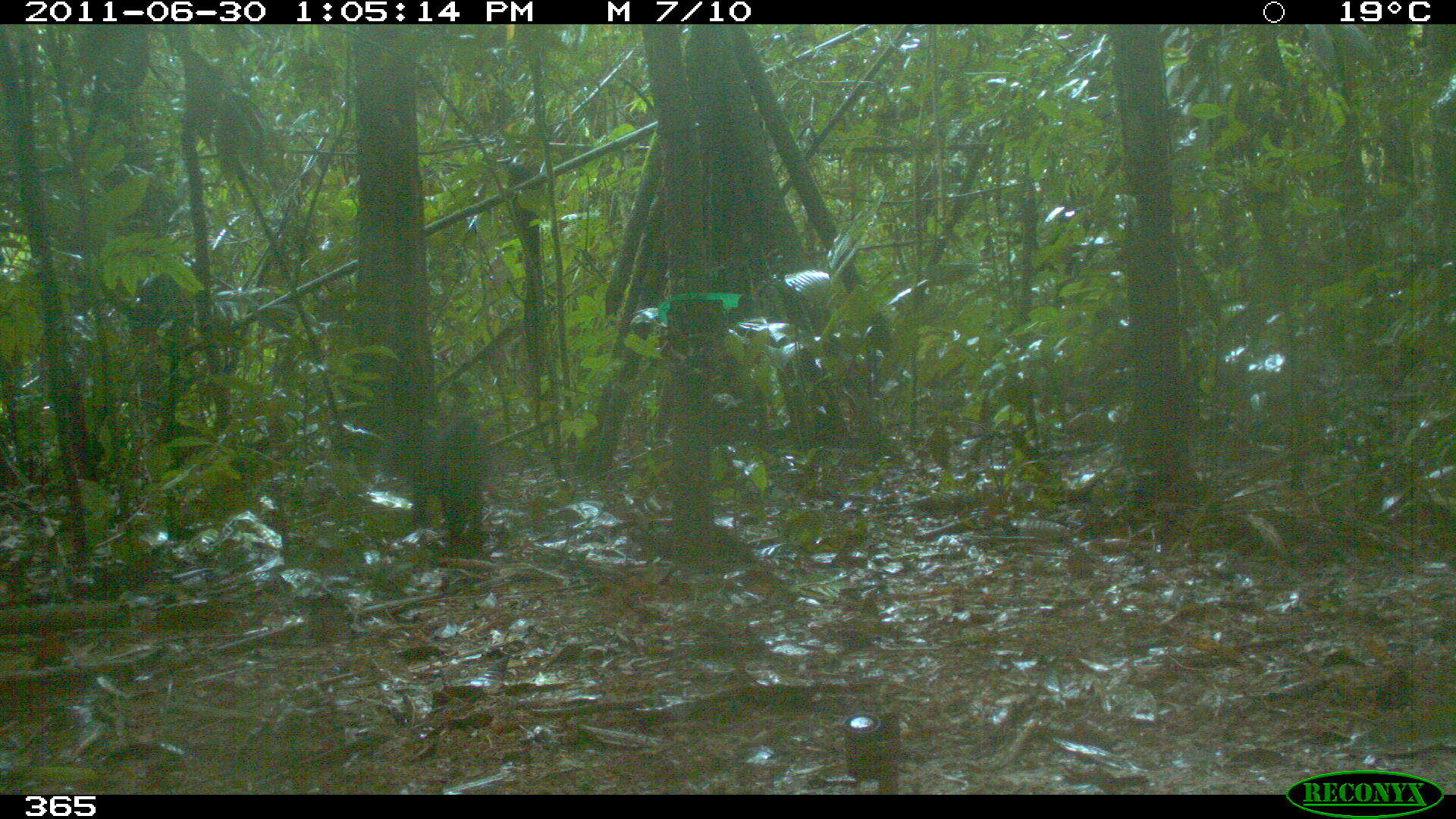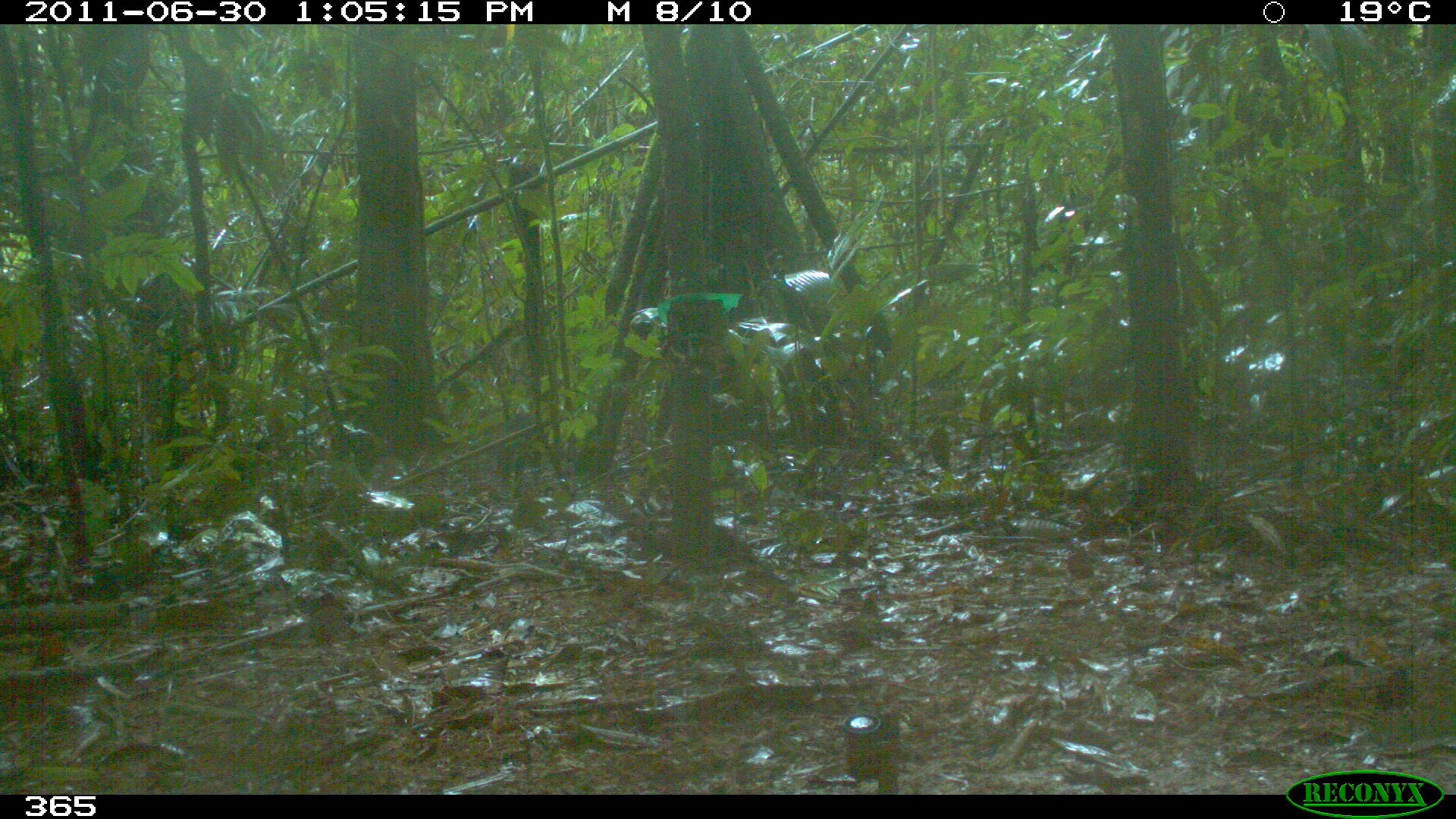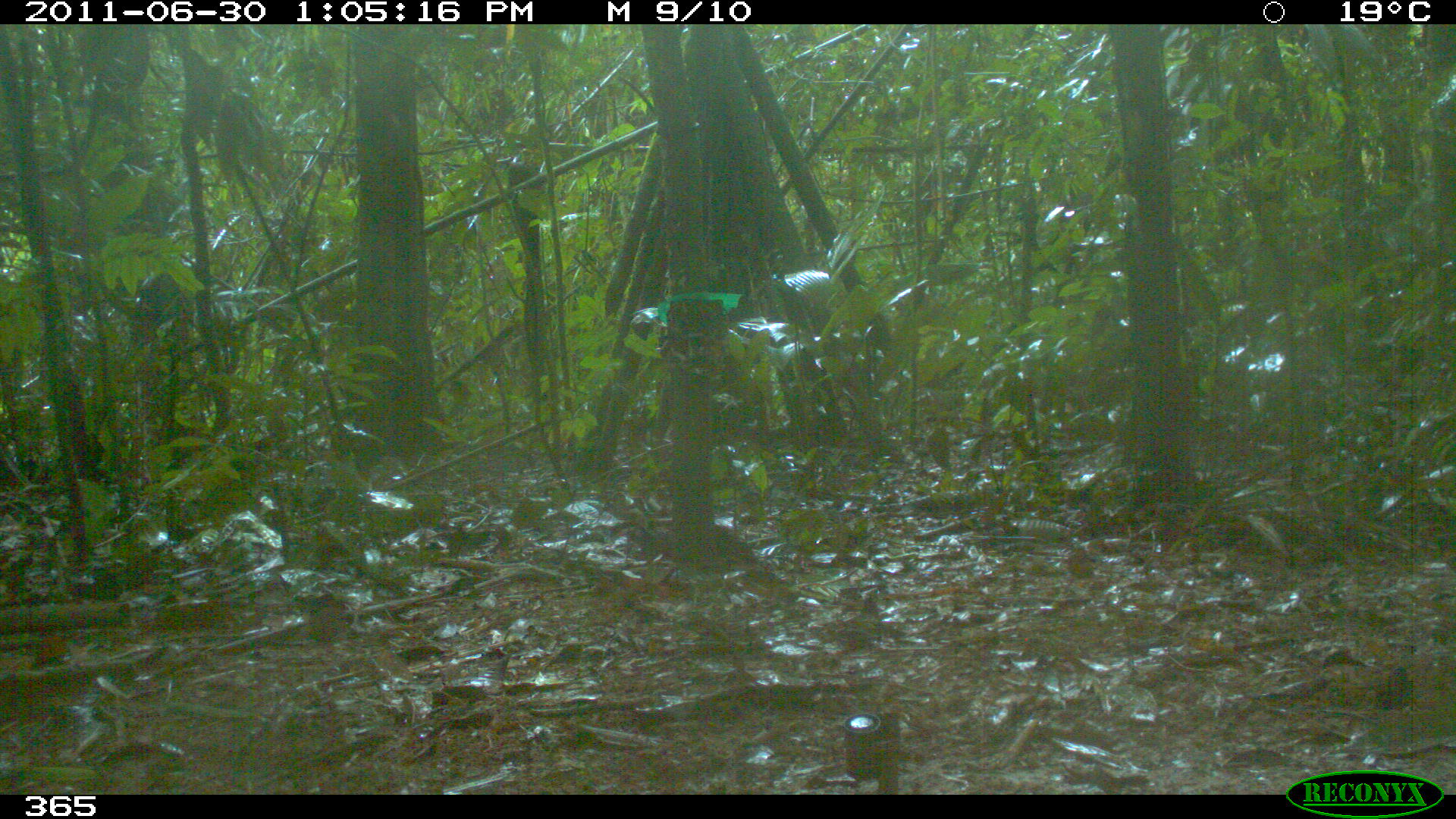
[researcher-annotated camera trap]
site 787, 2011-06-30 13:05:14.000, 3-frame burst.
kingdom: Animalia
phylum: Chordata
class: Mammalia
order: Carnivora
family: Mustelidae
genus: Eira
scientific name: Eira barbara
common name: tayra